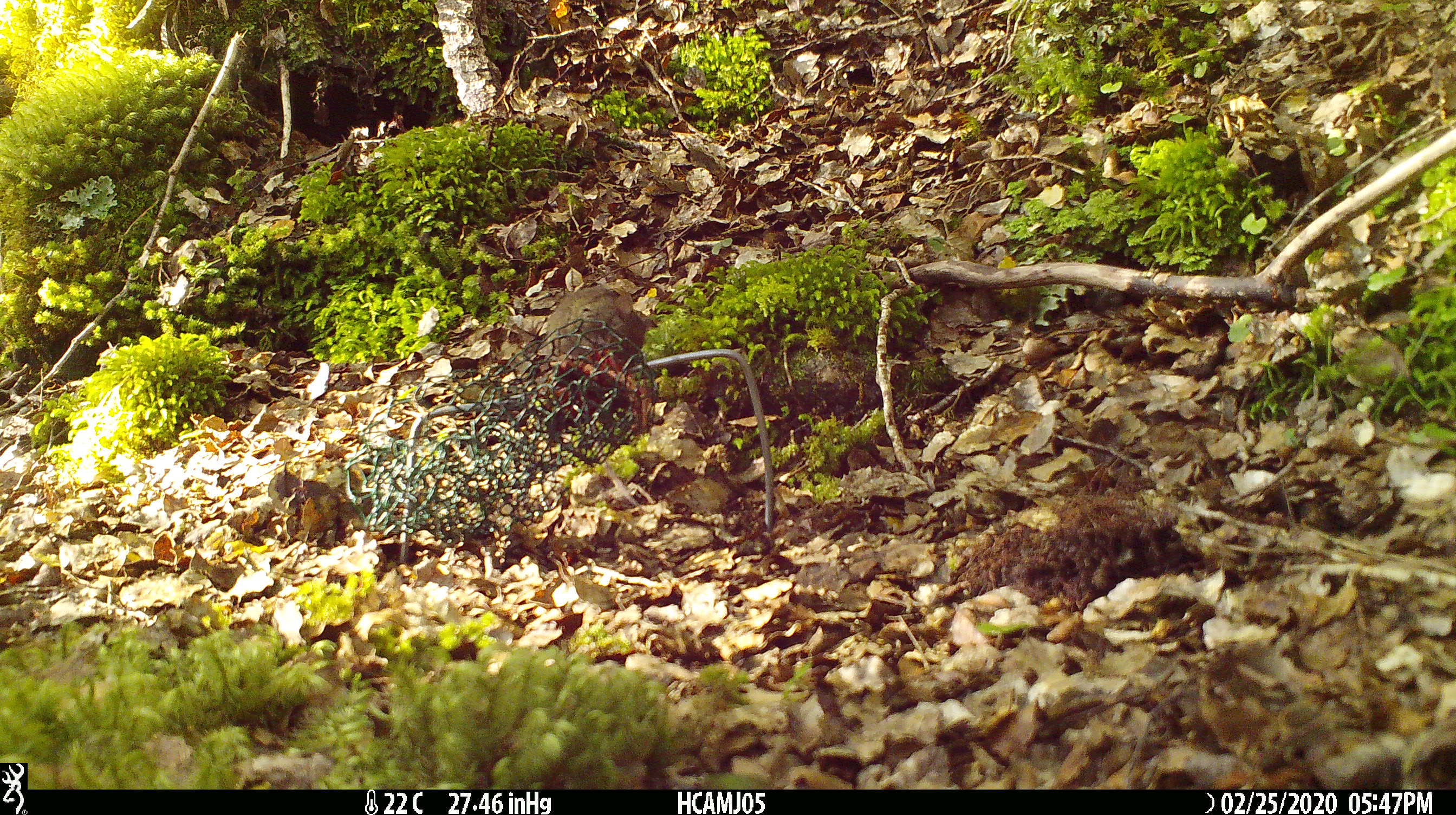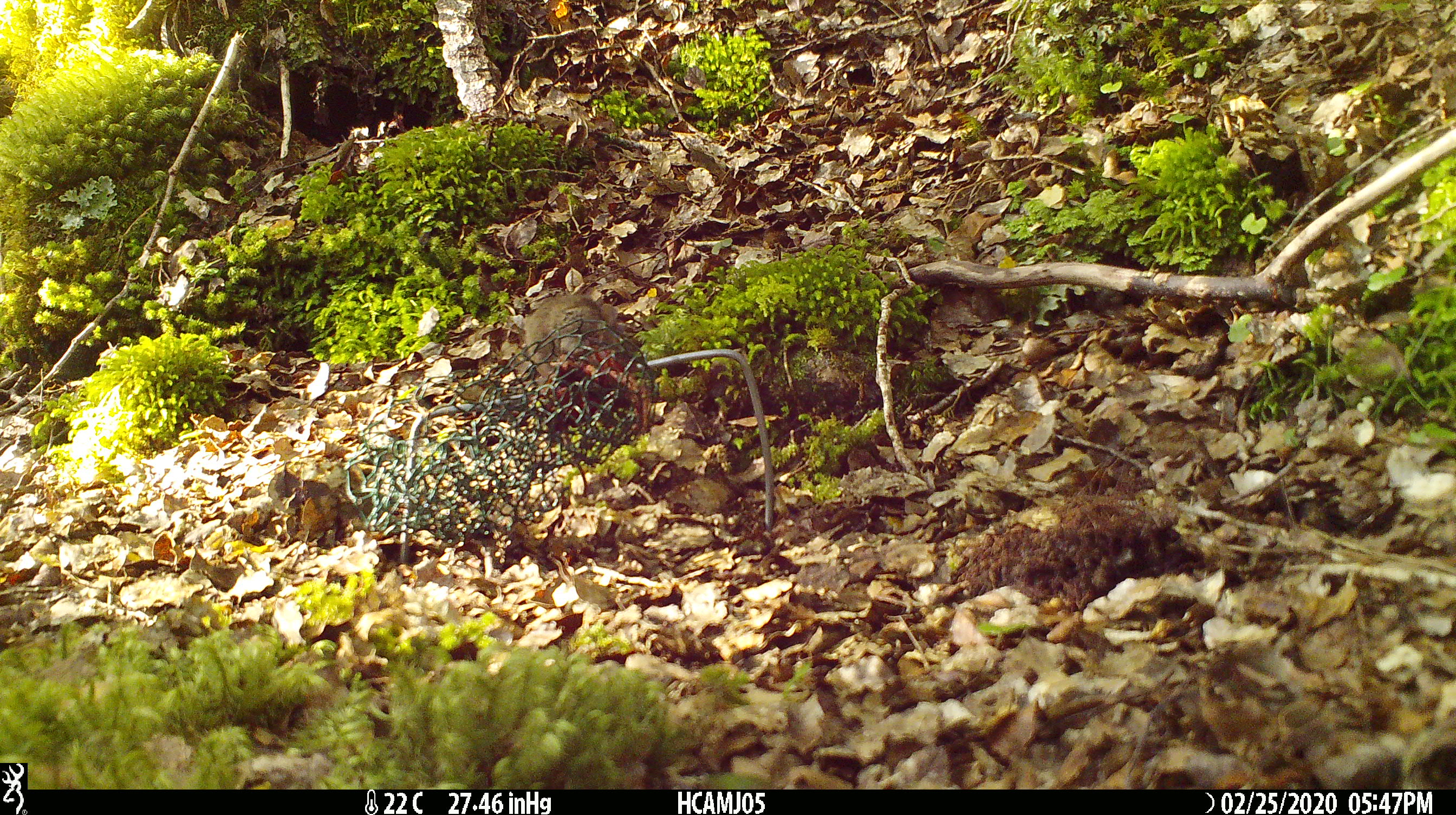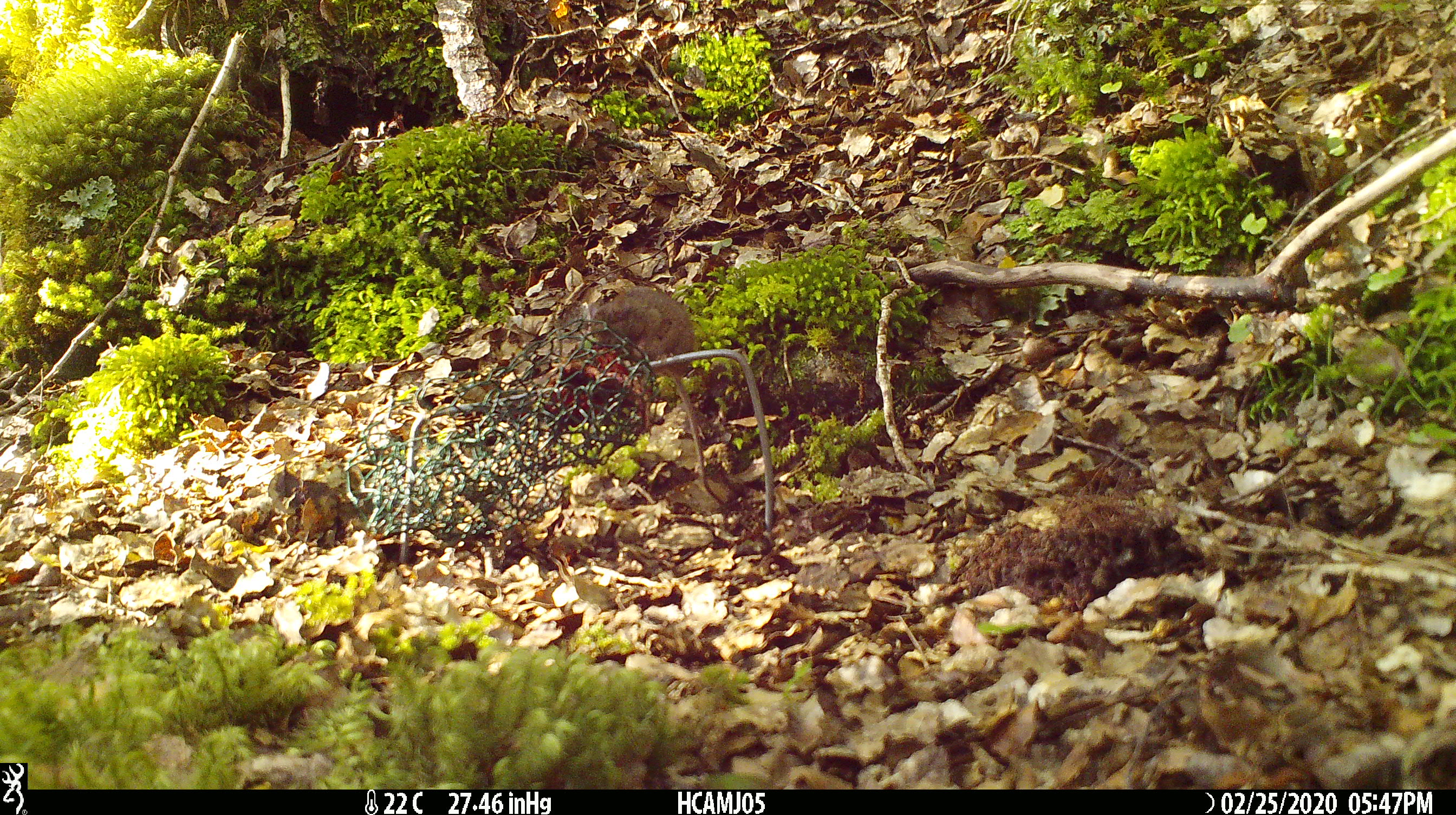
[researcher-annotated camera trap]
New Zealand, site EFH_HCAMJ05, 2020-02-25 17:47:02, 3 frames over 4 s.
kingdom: Animalia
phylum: Chordata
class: Mammalia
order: Rodentia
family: Muridae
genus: Mus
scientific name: Mus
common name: mouse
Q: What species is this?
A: Mouse (Mus).